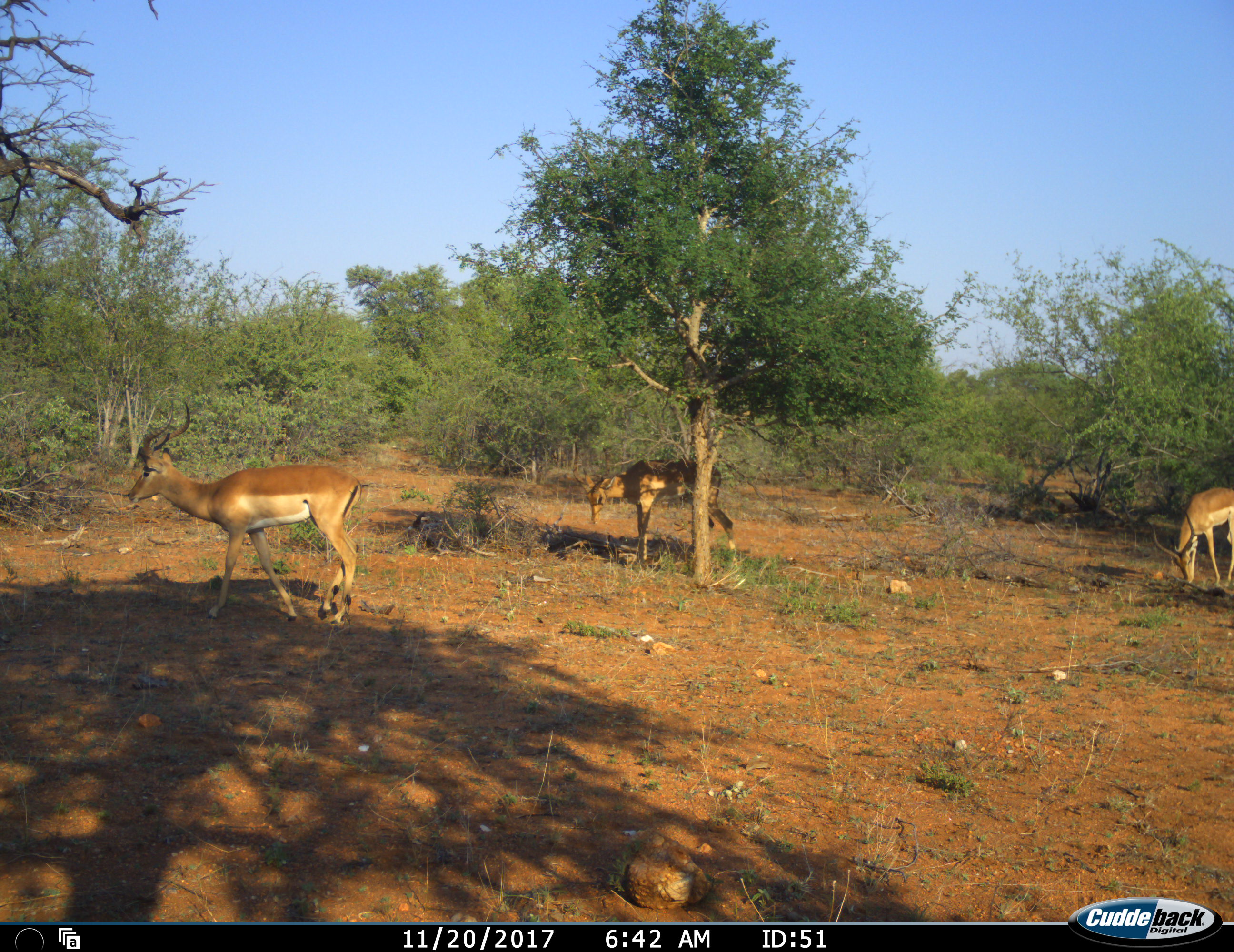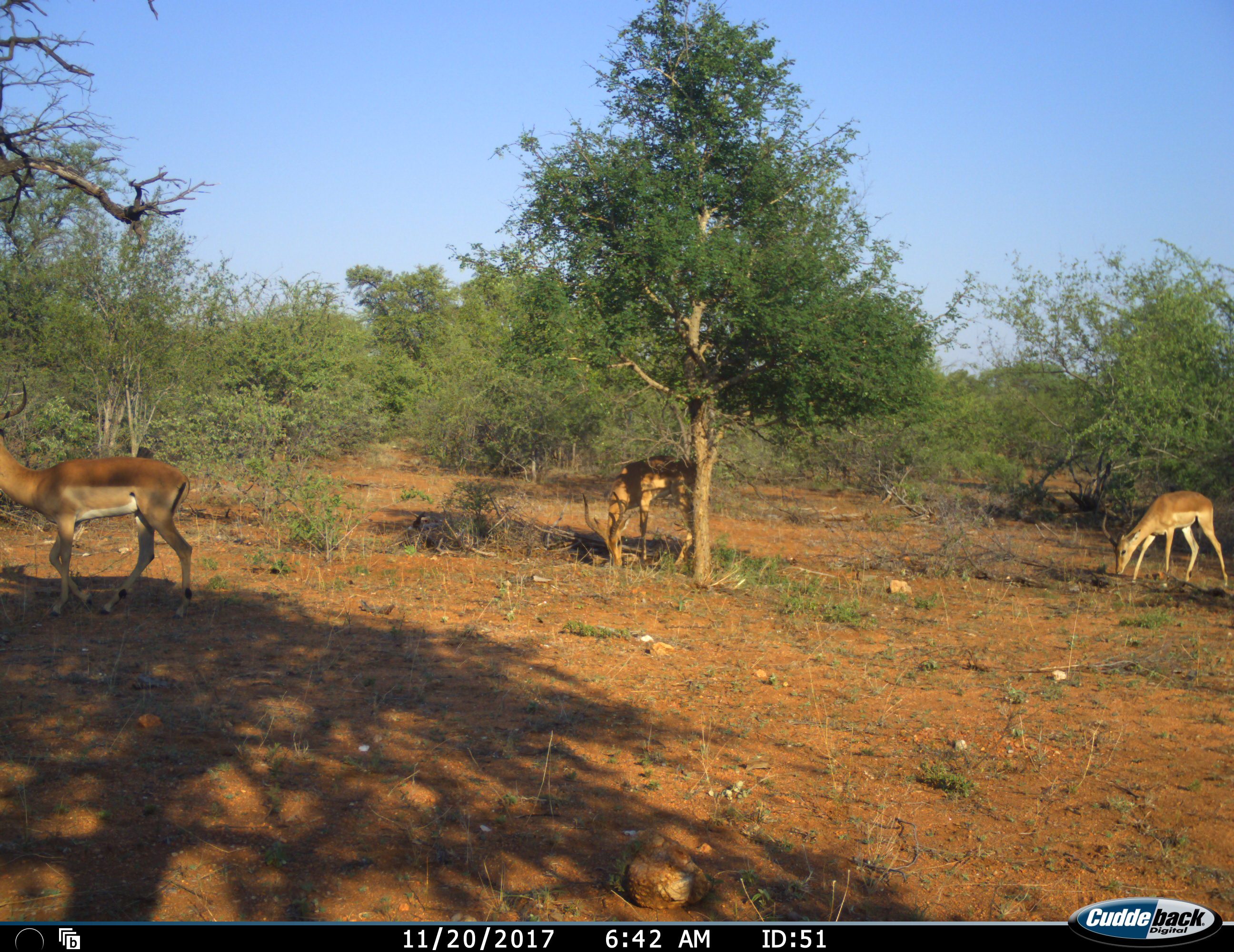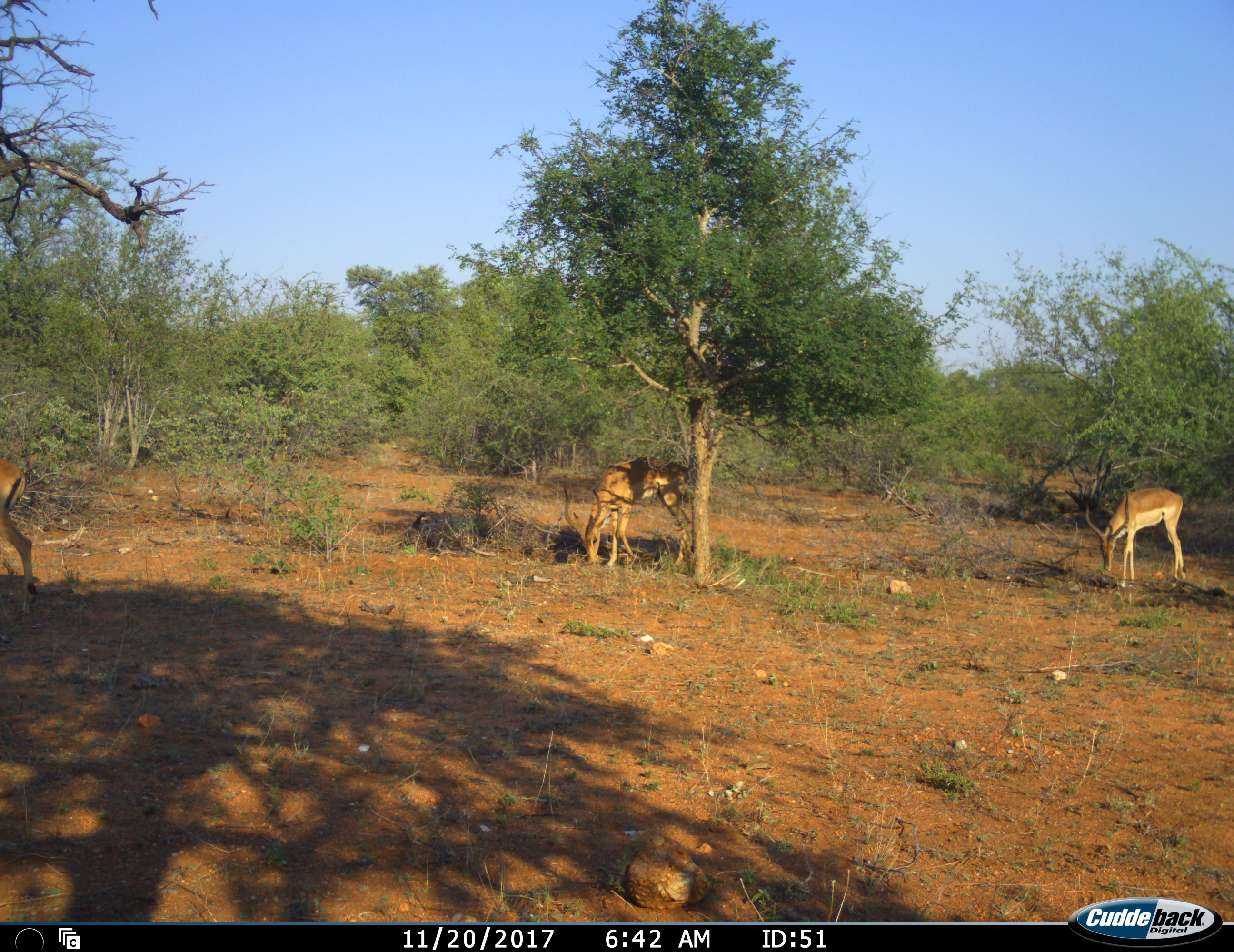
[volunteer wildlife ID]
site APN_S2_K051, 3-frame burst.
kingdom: Animalia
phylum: Chordata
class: Mammalia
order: Artiodactyla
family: Bovidae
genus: Aepyceros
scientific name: Aepyceros melampus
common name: impala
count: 3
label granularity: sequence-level